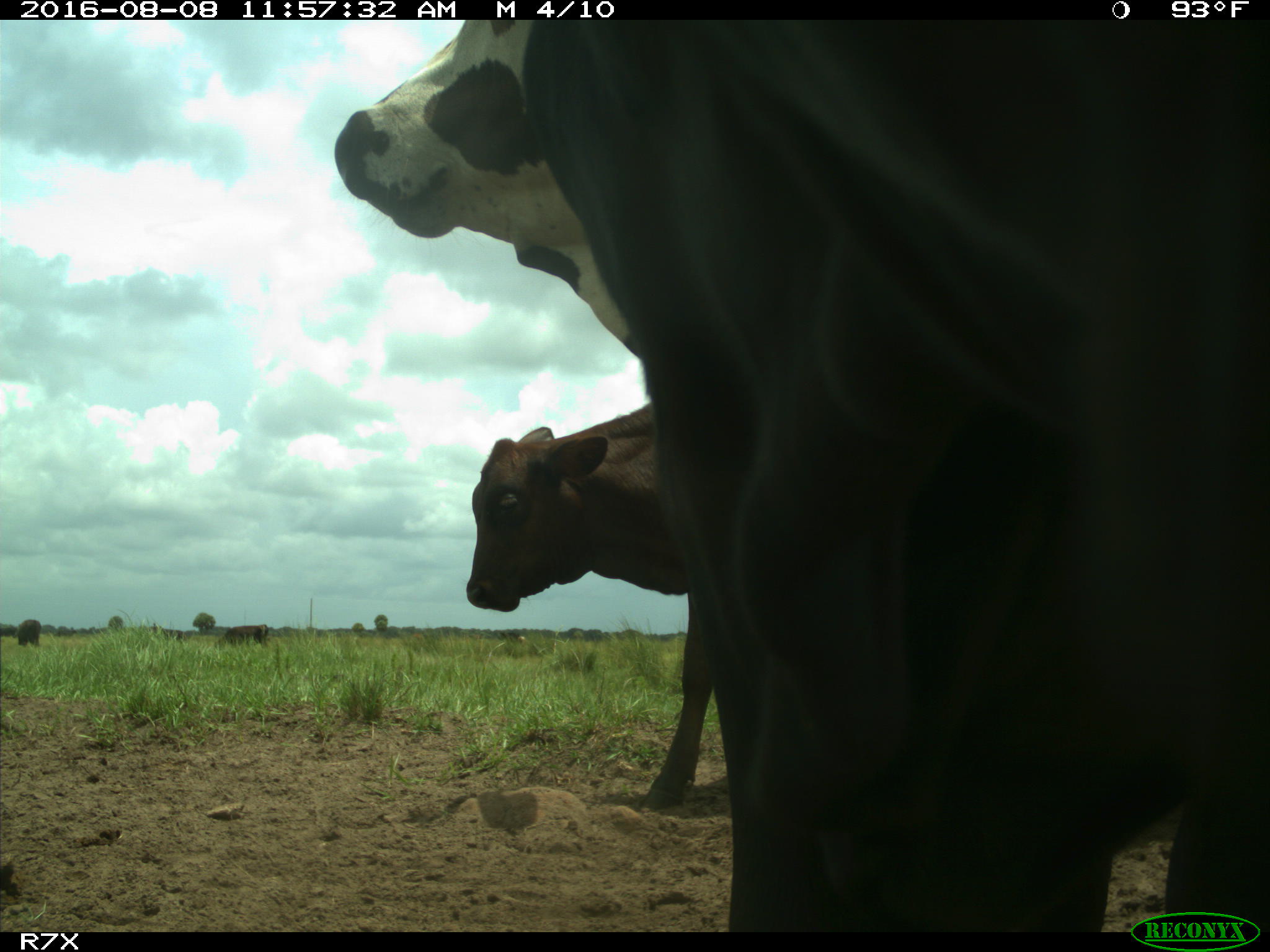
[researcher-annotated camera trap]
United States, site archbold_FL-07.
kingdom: Animalia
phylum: Chordata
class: Mammalia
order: Artiodactyla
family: Bovidae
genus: Bos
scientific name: Bos taurus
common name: domestic cow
Bos taurus (domestic cow).